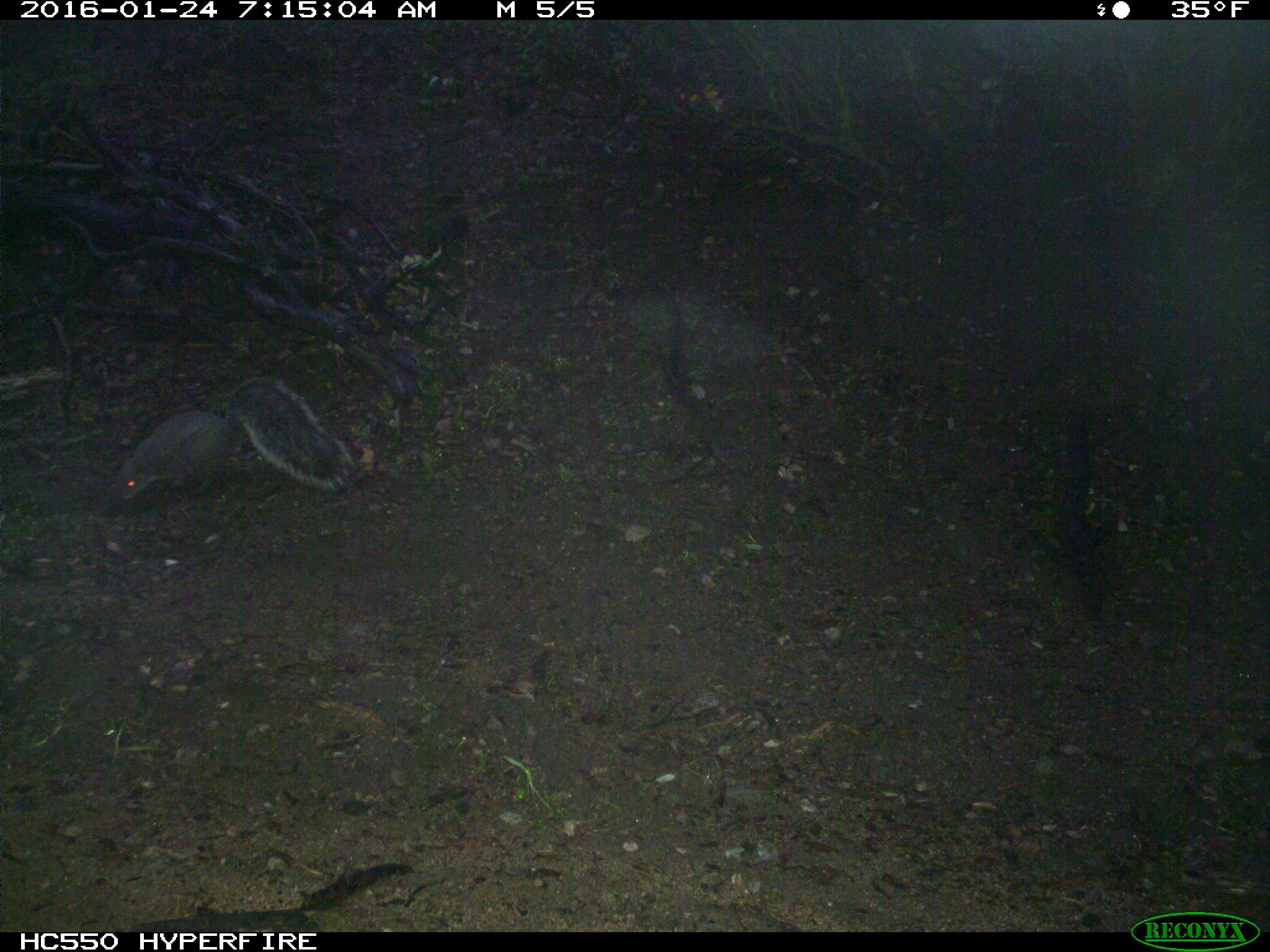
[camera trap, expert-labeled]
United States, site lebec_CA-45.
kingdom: Animalia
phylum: Chordata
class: Mammalia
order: Rodentia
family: Sciuridae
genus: Sciurus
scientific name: Sciurus carolinensis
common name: eastern gray squirrel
Sciurus carolinensis (eastern gray squirrel).